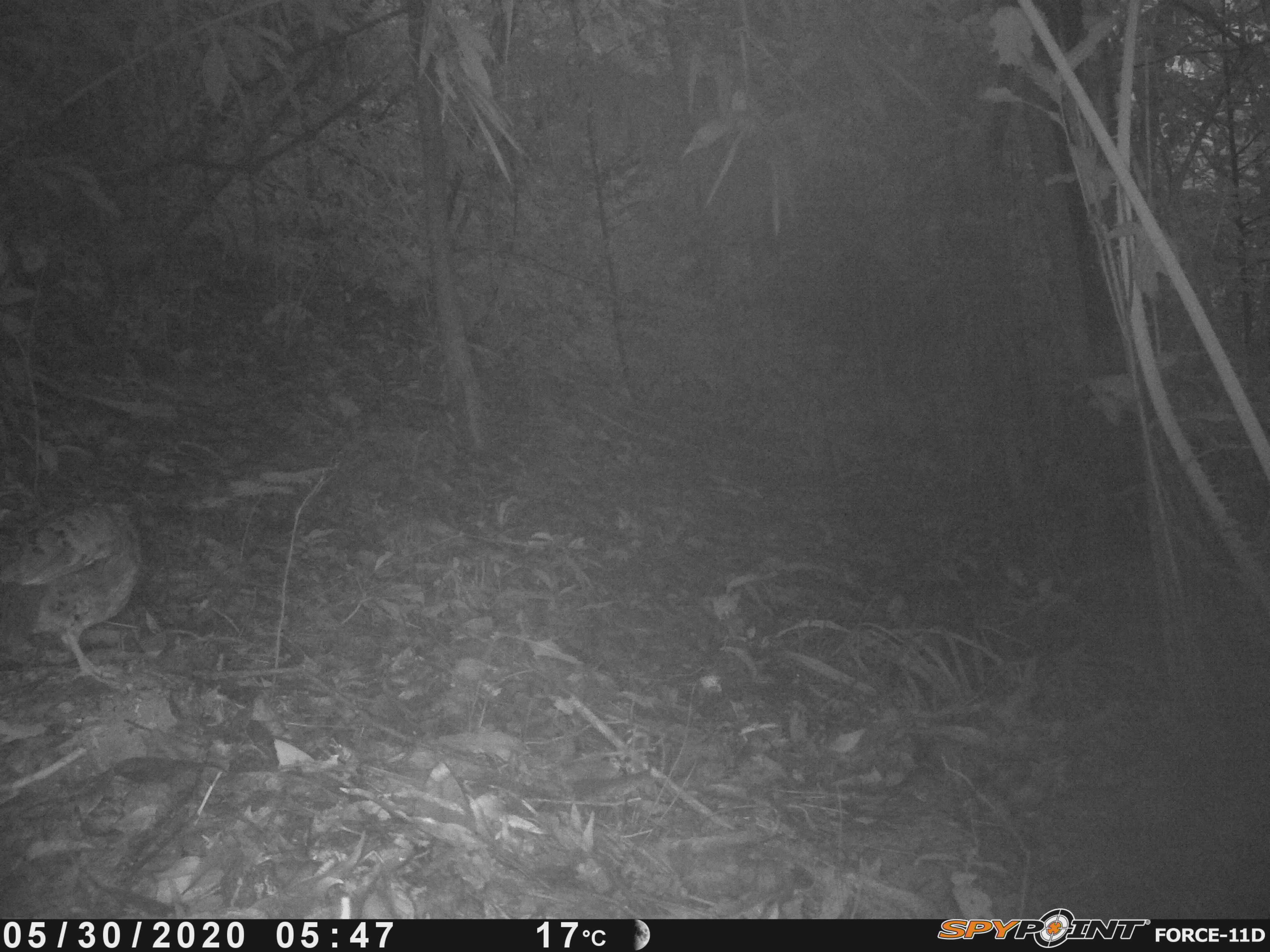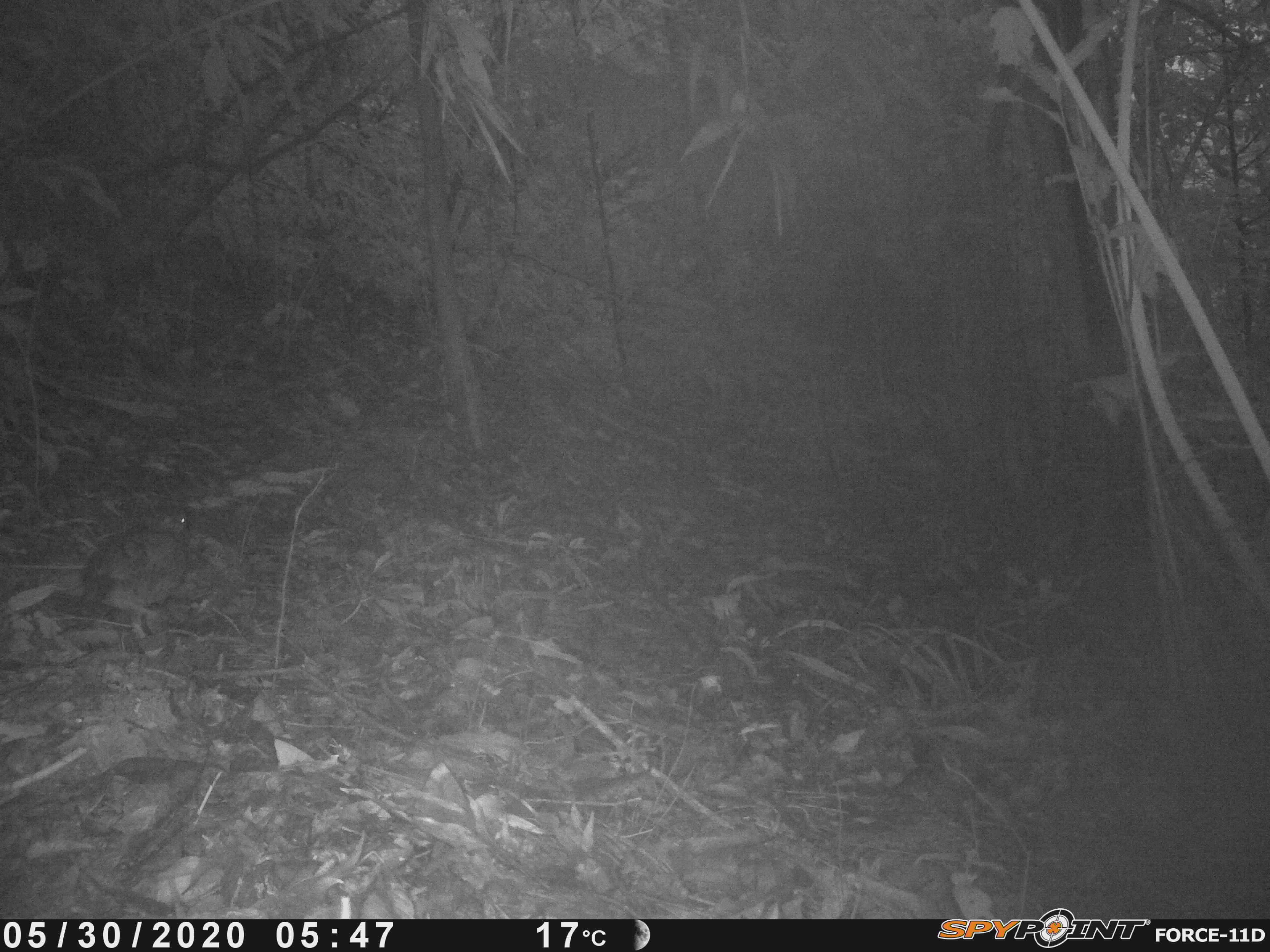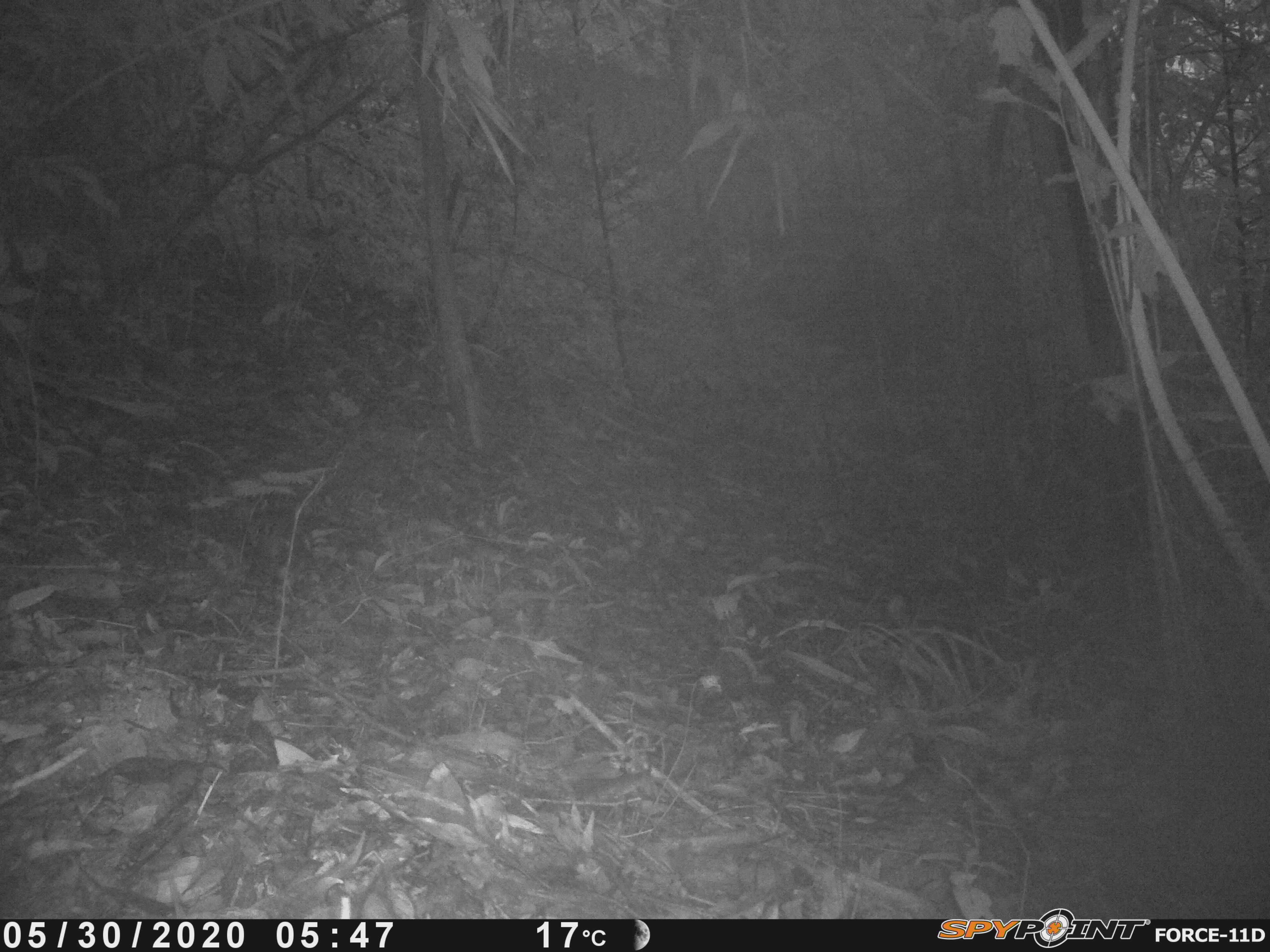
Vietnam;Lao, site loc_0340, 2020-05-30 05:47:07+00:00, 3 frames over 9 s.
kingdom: Animalia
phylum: Chordata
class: Aves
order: Galliformes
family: Phasianidae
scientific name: Phasianidae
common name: partridge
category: unidentified partridge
Unidentified partridge (partridge) (Phasianidae). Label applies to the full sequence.